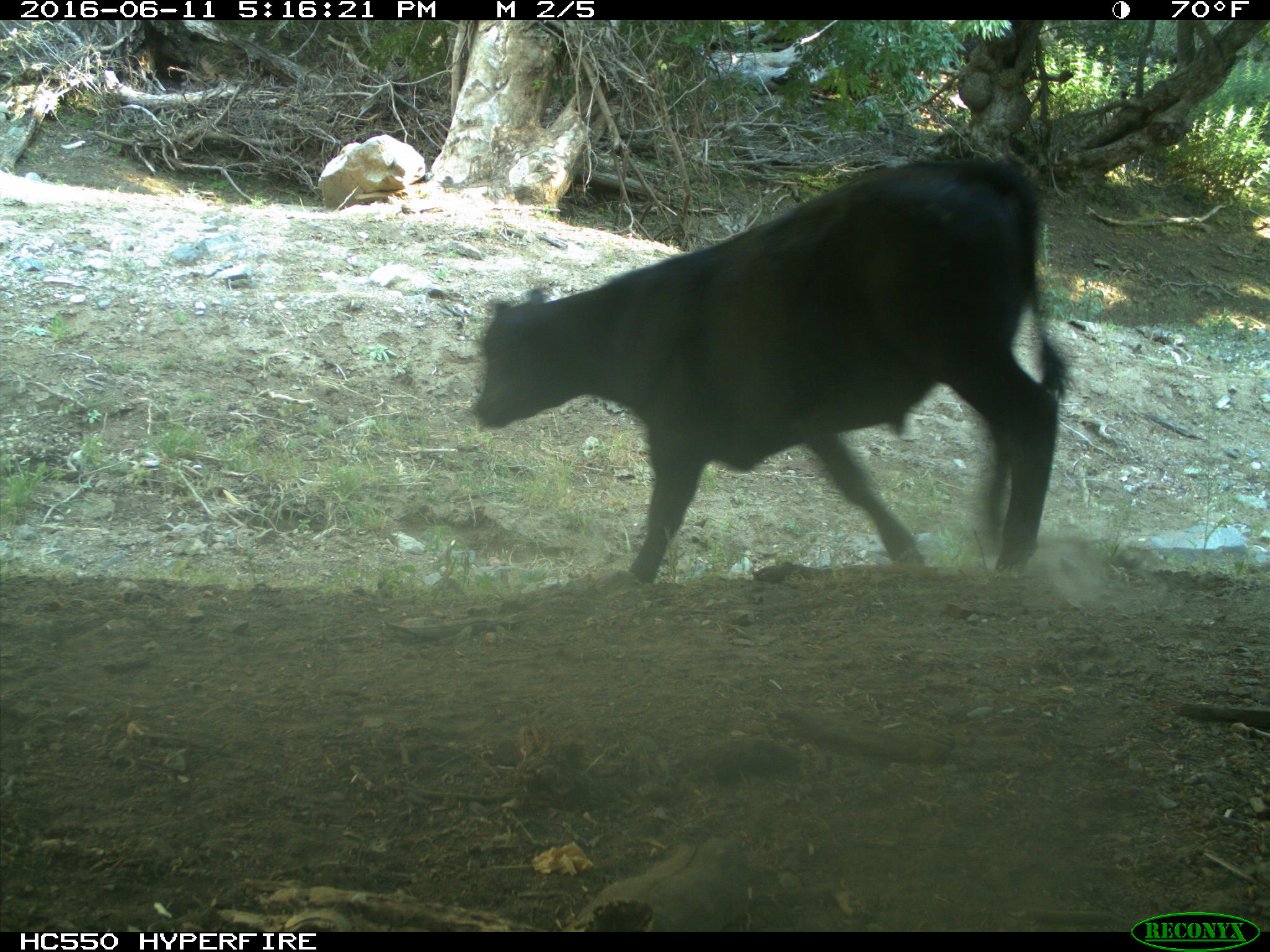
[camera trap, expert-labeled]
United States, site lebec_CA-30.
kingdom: Animalia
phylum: Chordata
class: Mammalia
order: Artiodactyla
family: Bovidae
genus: Bos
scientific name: Bos taurus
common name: domestic cow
Bos taurus (domestic cow).